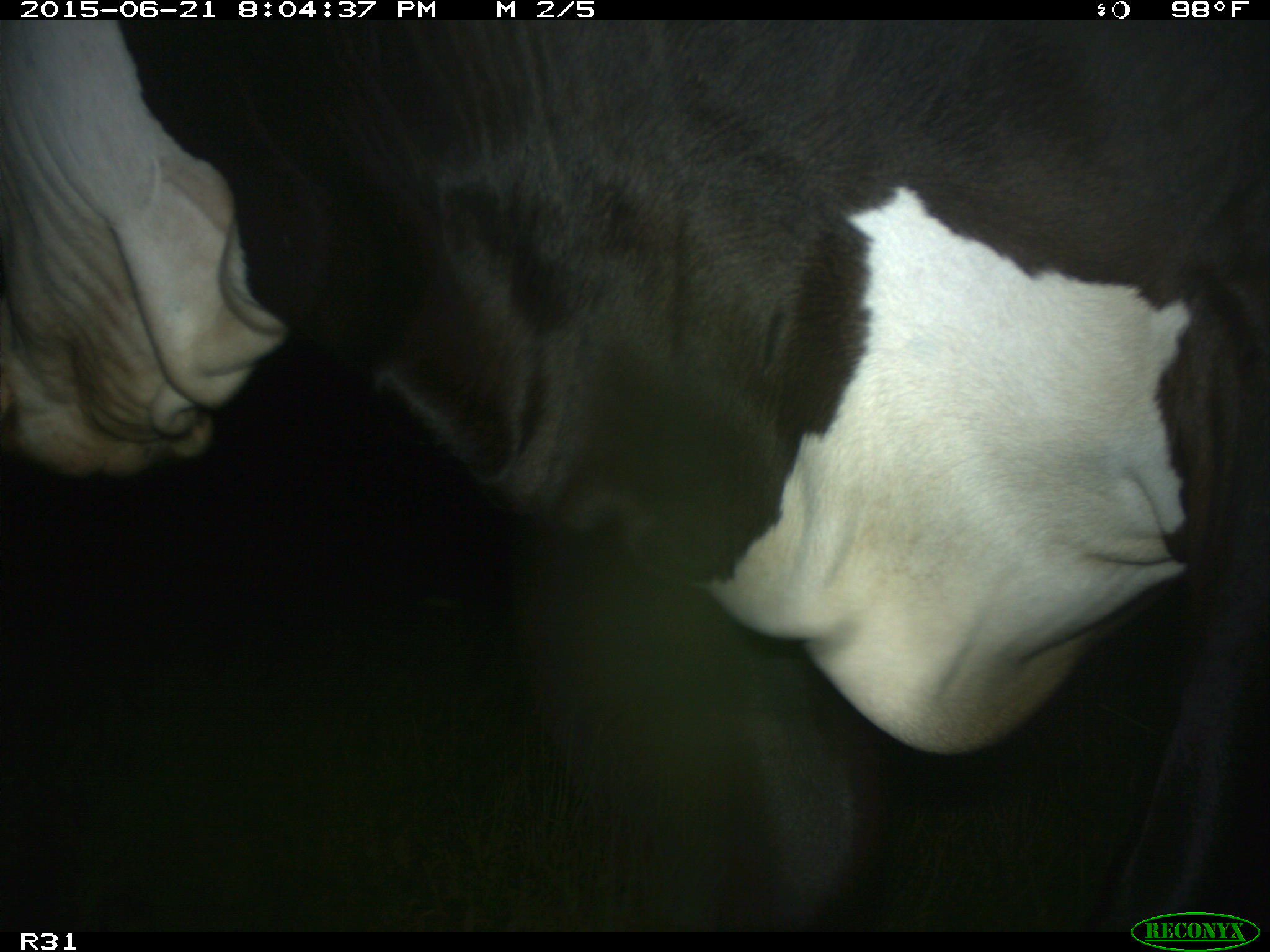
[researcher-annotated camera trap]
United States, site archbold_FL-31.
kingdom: Animalia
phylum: Chordata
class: Mammalia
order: Artiodactyla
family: Bovidae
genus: Bos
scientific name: Bos taurus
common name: domestic cow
Bos taurus (domestic cow).